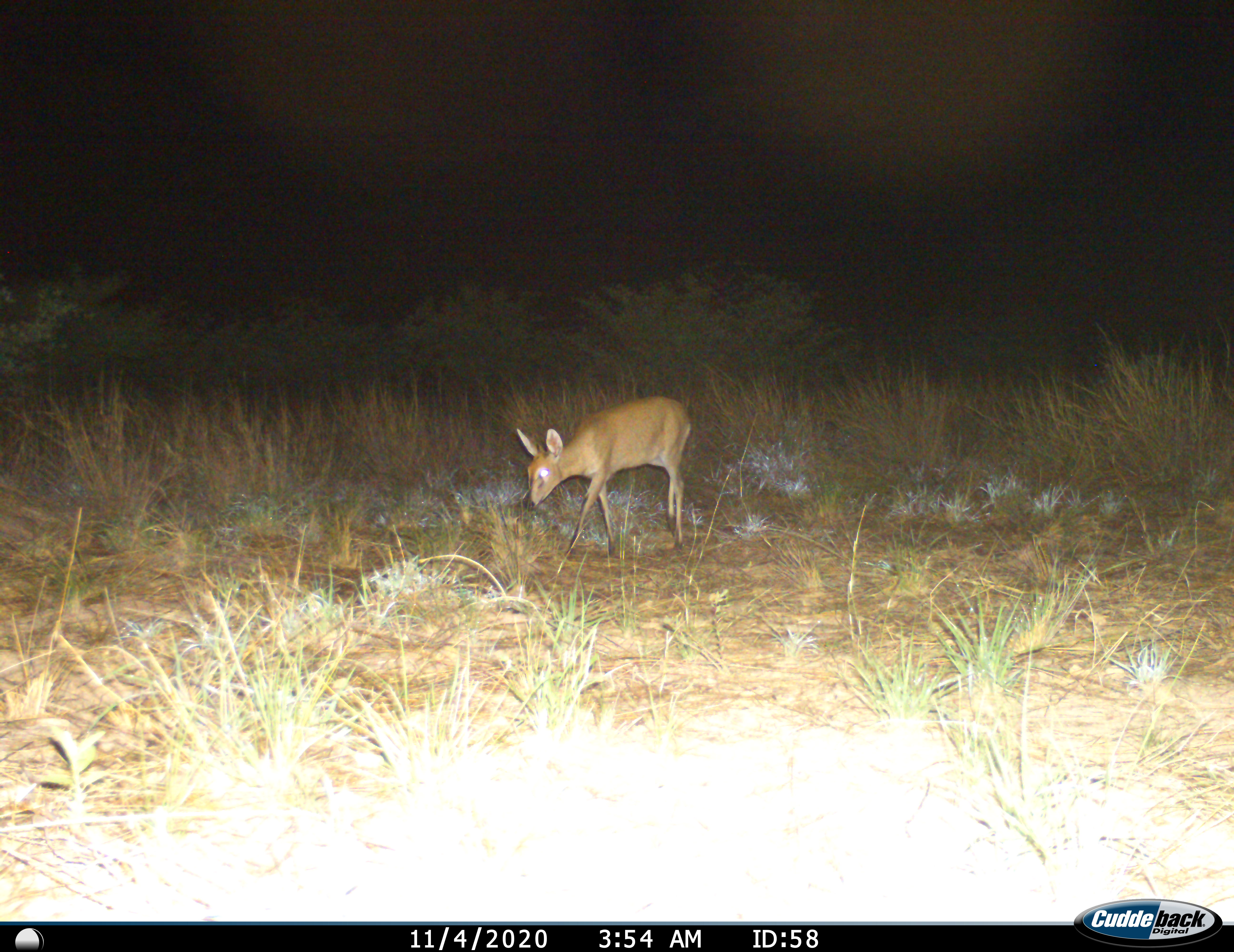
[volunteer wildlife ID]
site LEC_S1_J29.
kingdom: Animalia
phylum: Chordata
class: Mammalia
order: Artiodactyla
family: Bovidae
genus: Sylvicapra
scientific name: Sylvicapra grimmia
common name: common duiker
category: duikercommongrey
Duikercommongrey (common duiker) (Sylvicapra grimmia), count 1. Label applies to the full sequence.